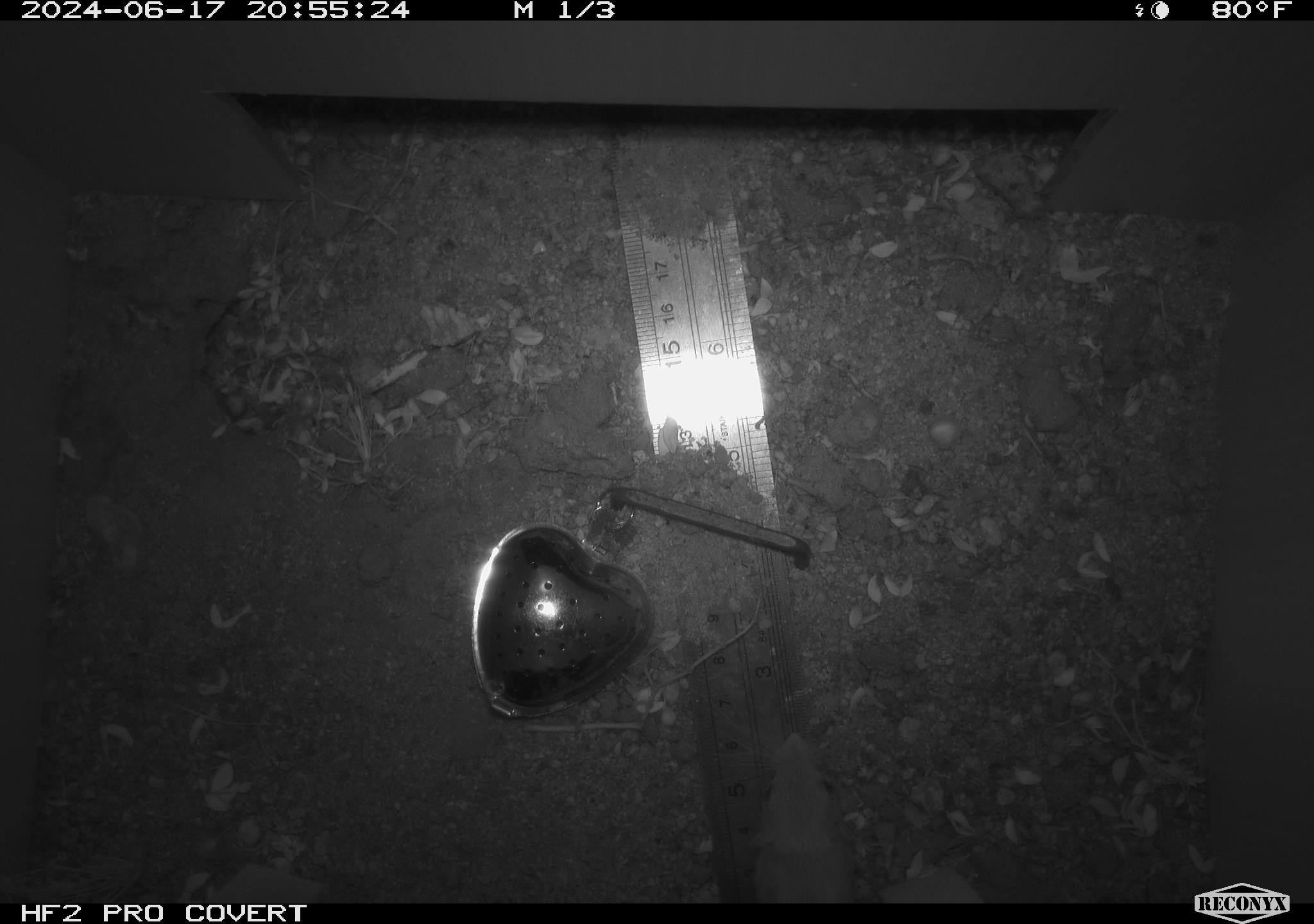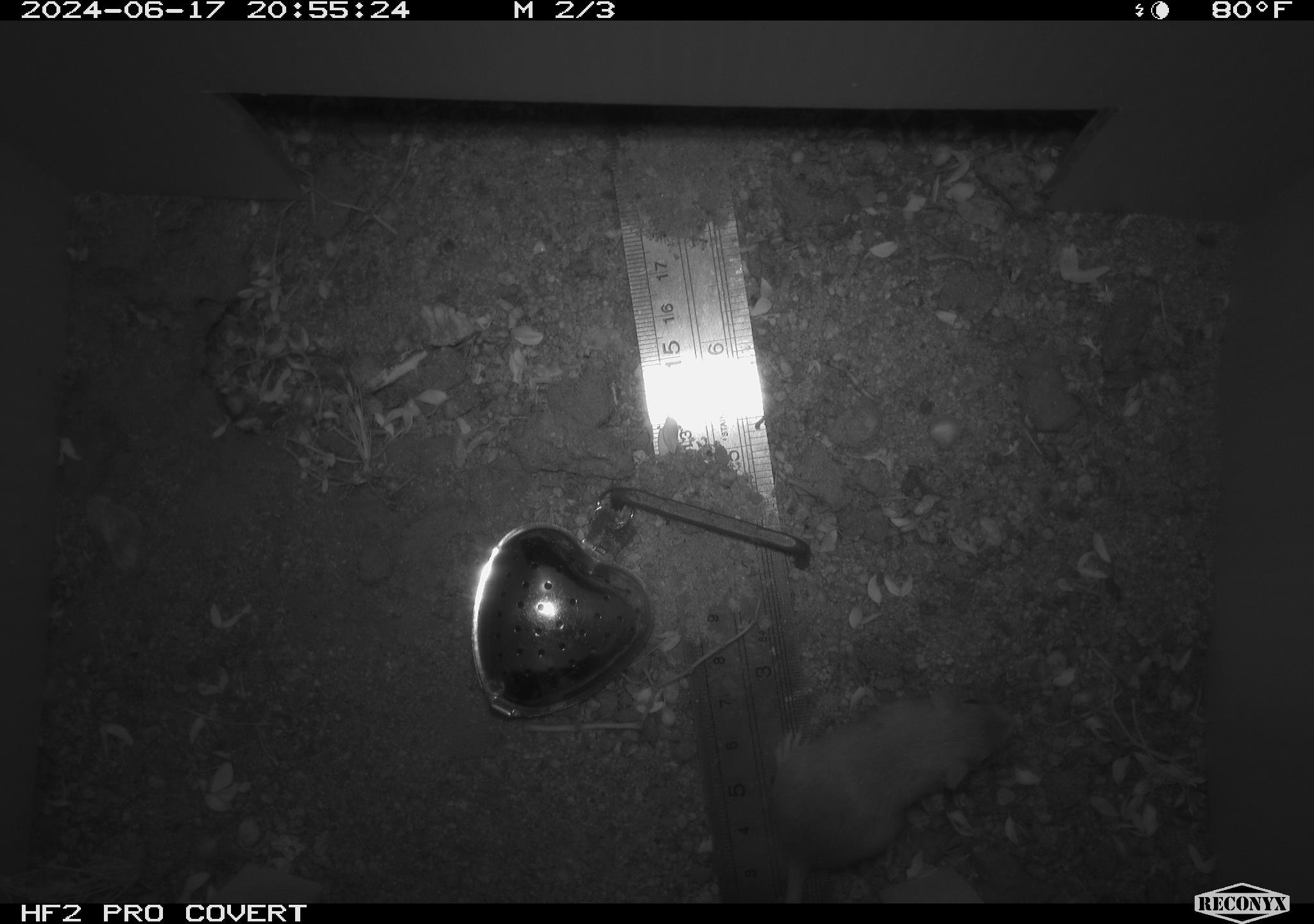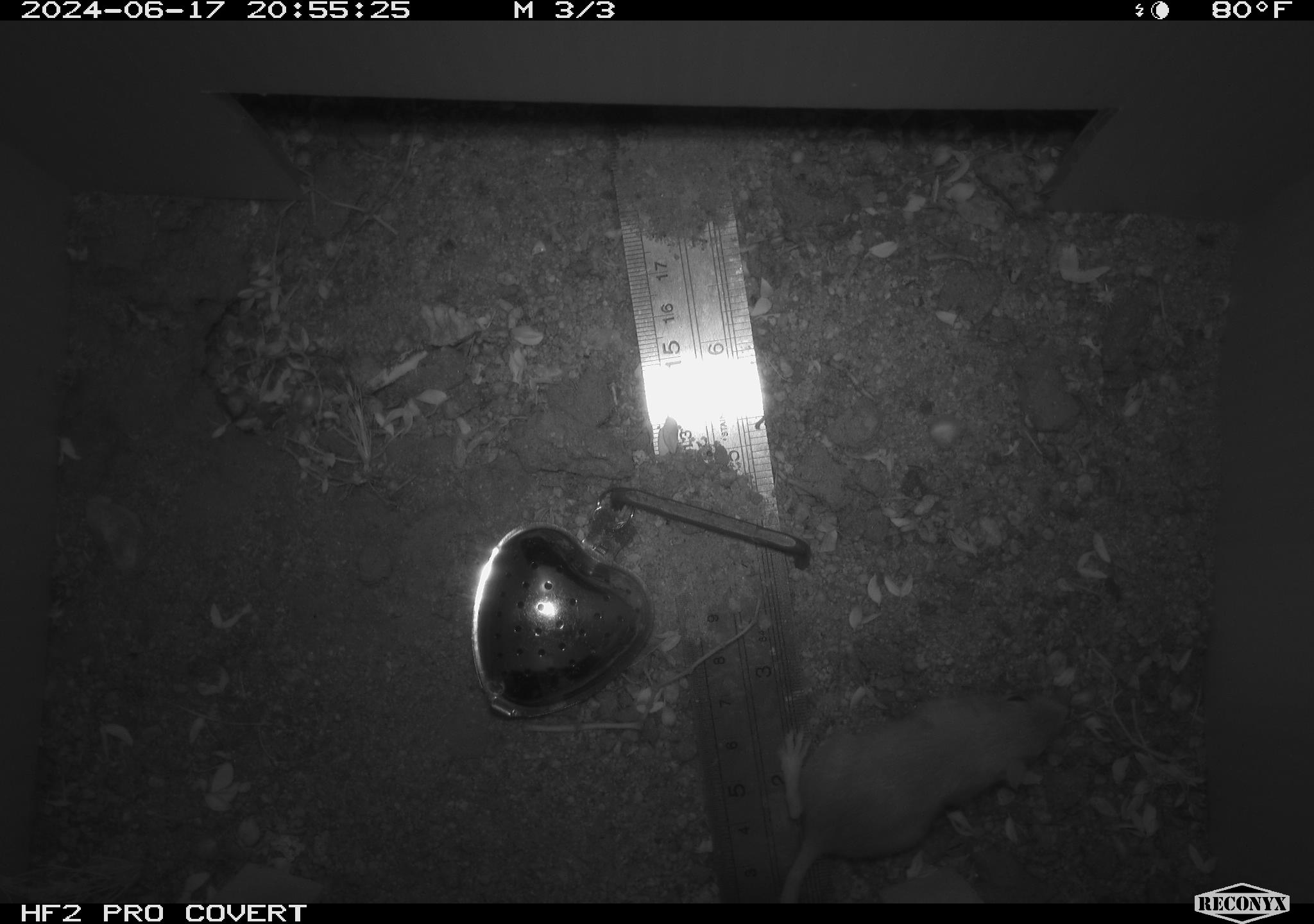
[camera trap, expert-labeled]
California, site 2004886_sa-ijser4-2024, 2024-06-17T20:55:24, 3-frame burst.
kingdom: Animalia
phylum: Chordata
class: Mammalia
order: Rodentia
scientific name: Rodentia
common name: woodrat or rat or mouse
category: woodrat or rat or mouse species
Woodrat or rat or mouse species (woodrat or rat or mouse) (Rodentia).